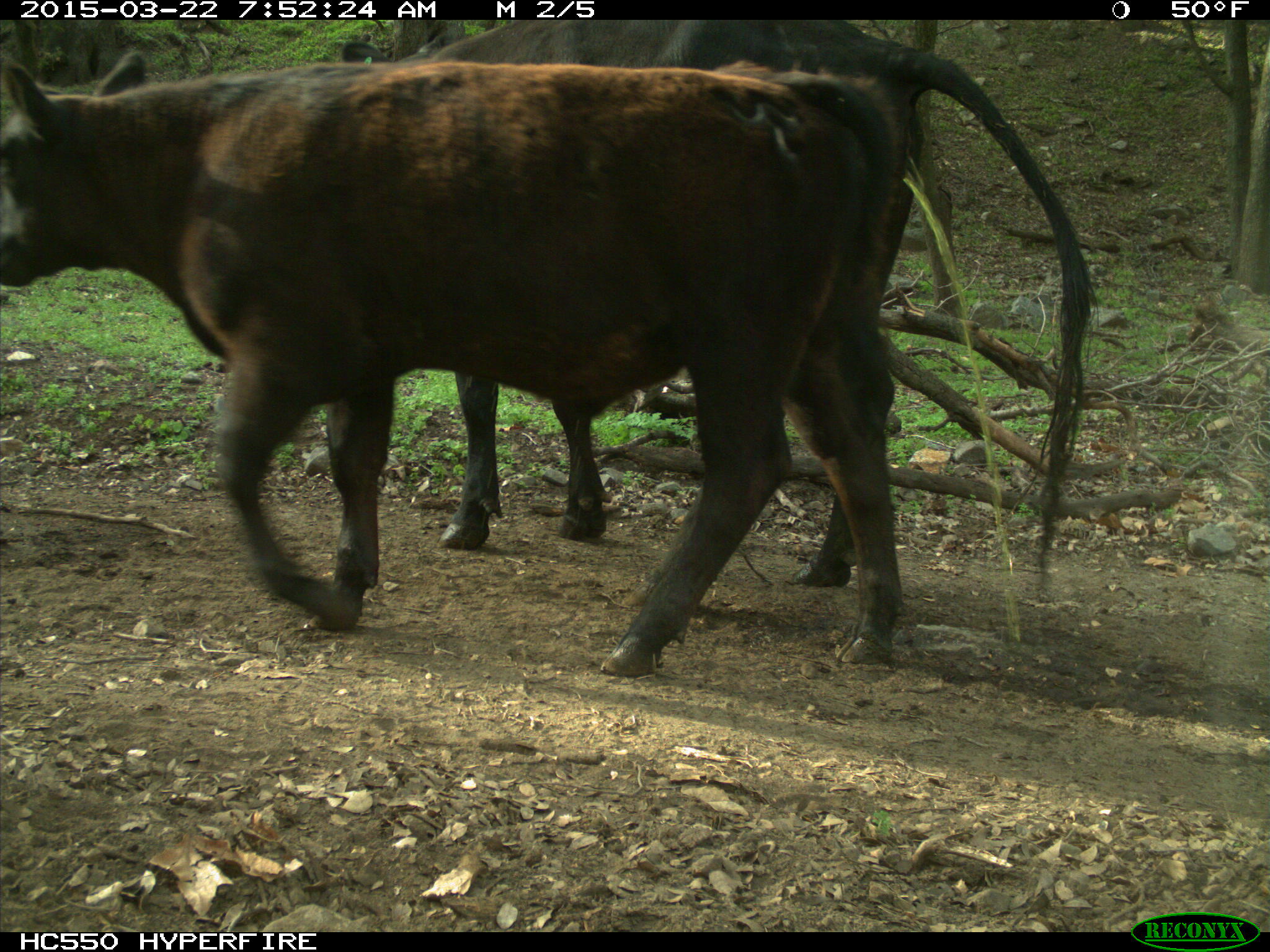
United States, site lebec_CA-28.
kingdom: Animalia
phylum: Chordata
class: Mammalia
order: Artiodactyla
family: Bovidae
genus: Bos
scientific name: Bos taurus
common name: domestic cow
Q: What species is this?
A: Bos taurus (domestic cow).